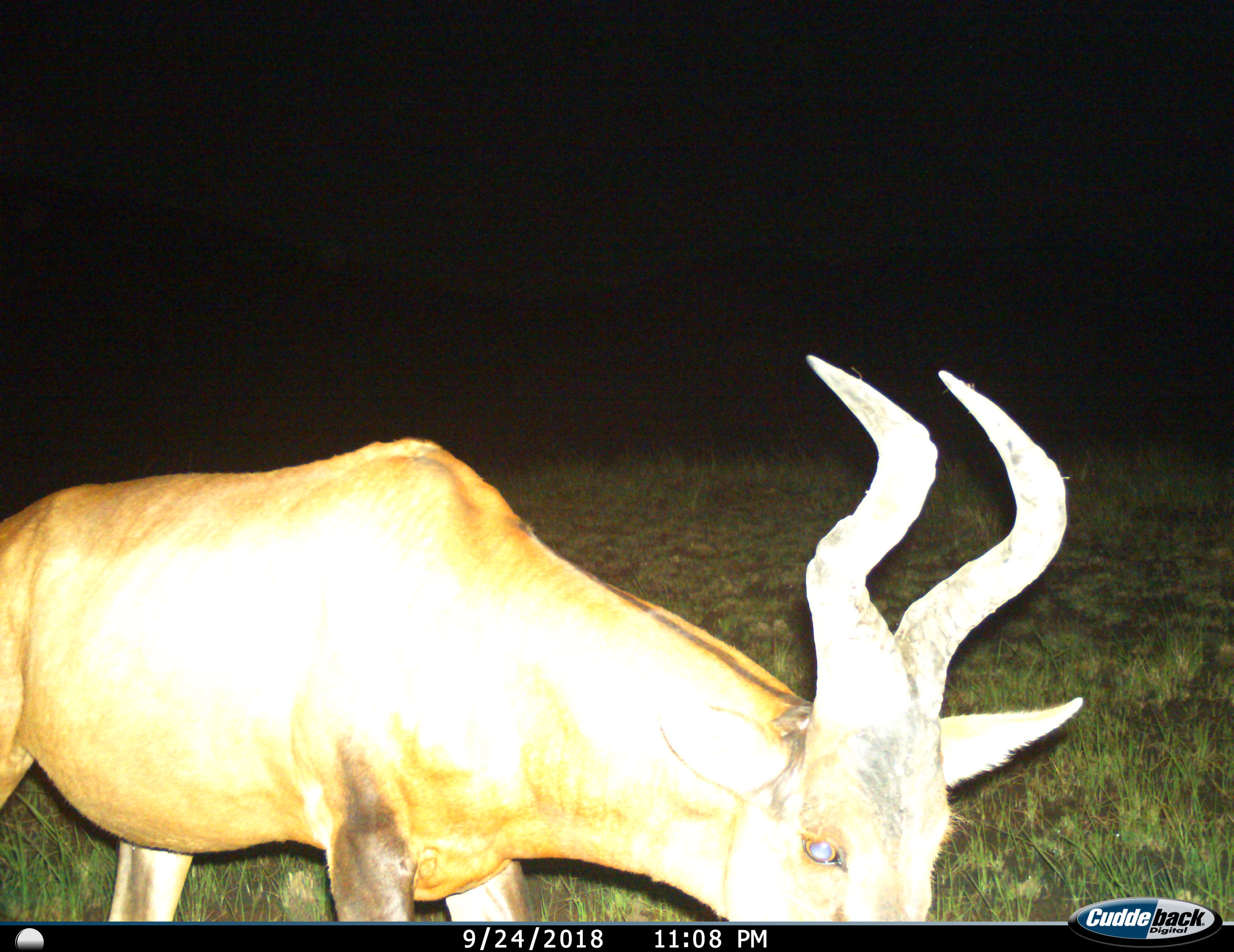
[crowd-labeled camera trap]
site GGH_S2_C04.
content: unidentified animal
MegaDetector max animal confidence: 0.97